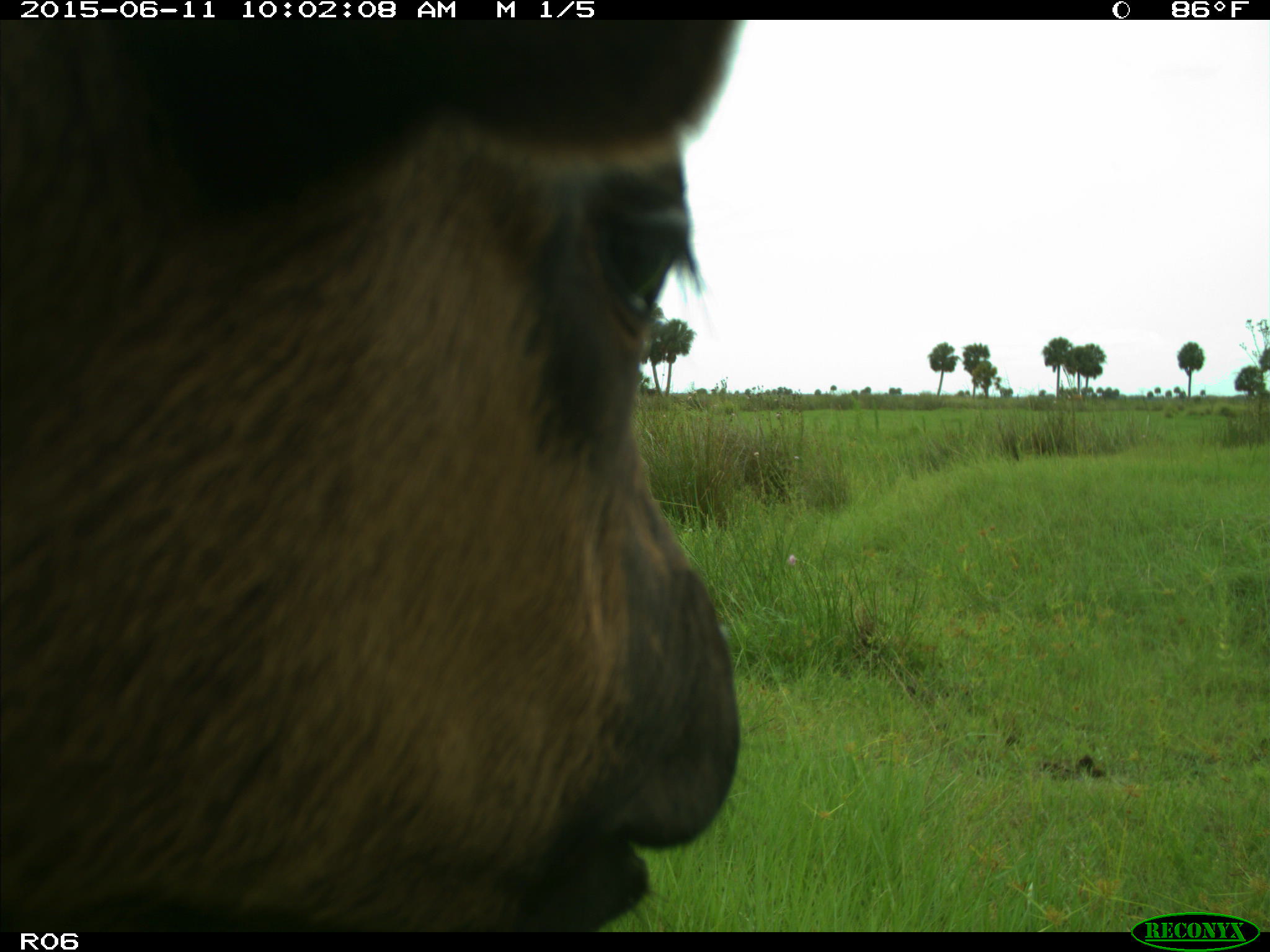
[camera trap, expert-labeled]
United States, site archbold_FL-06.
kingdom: Animalia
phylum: Chordata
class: Mammalia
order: Artiodactyla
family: Bovidae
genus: Bos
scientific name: Bos taurus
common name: domestic cow